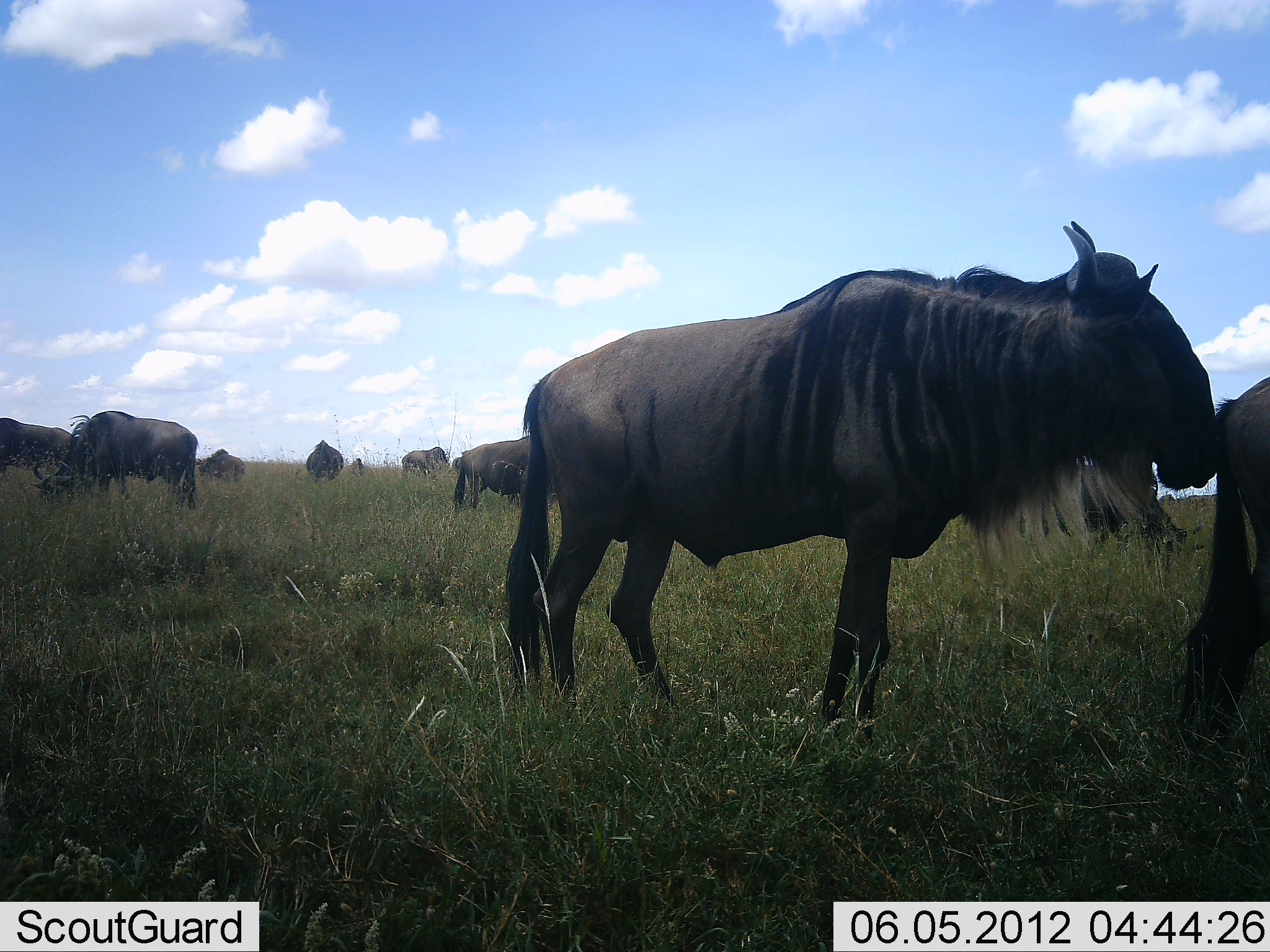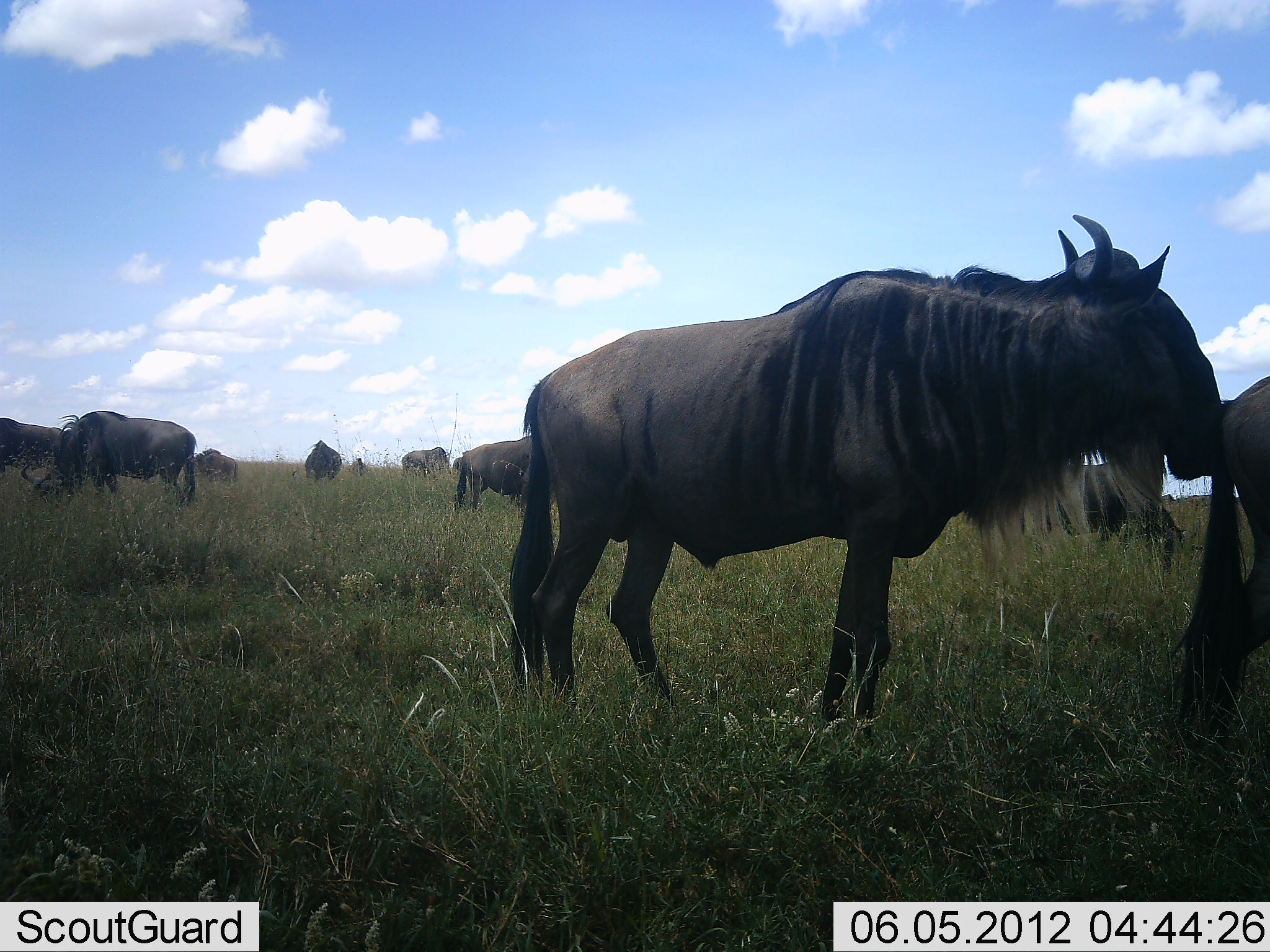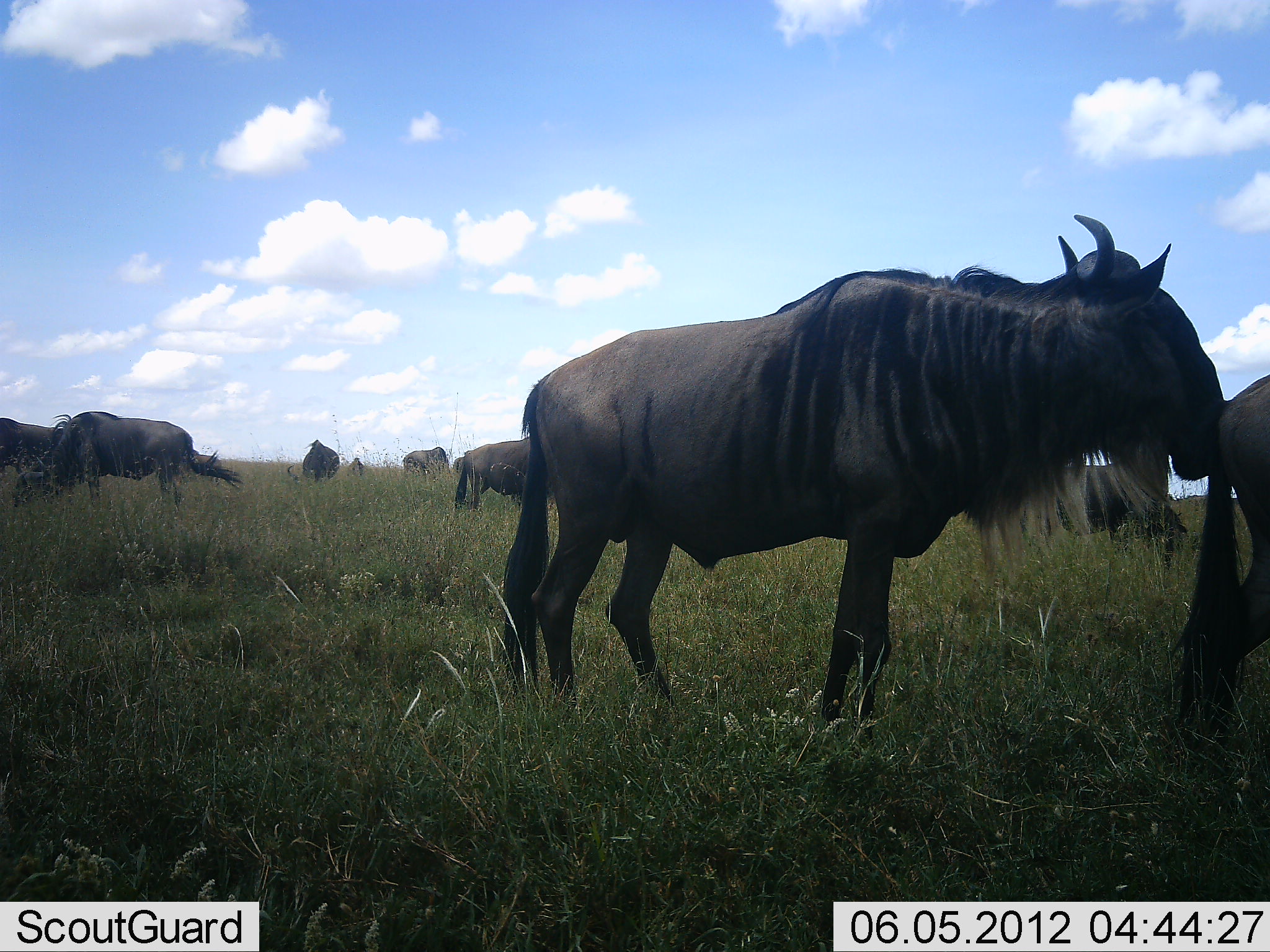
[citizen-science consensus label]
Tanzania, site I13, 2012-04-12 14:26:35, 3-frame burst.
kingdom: Animalia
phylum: Chordata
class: Mammalia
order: Artiodactyla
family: Bovidae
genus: Connochaetes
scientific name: Connochaetes taurinus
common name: blue wildebeest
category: wildebeest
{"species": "wildebeest (blue wildebeest) (Connochaetes taurinus)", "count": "11-50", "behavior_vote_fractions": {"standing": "94%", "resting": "6%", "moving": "17%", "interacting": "11%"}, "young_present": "6%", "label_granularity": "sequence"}